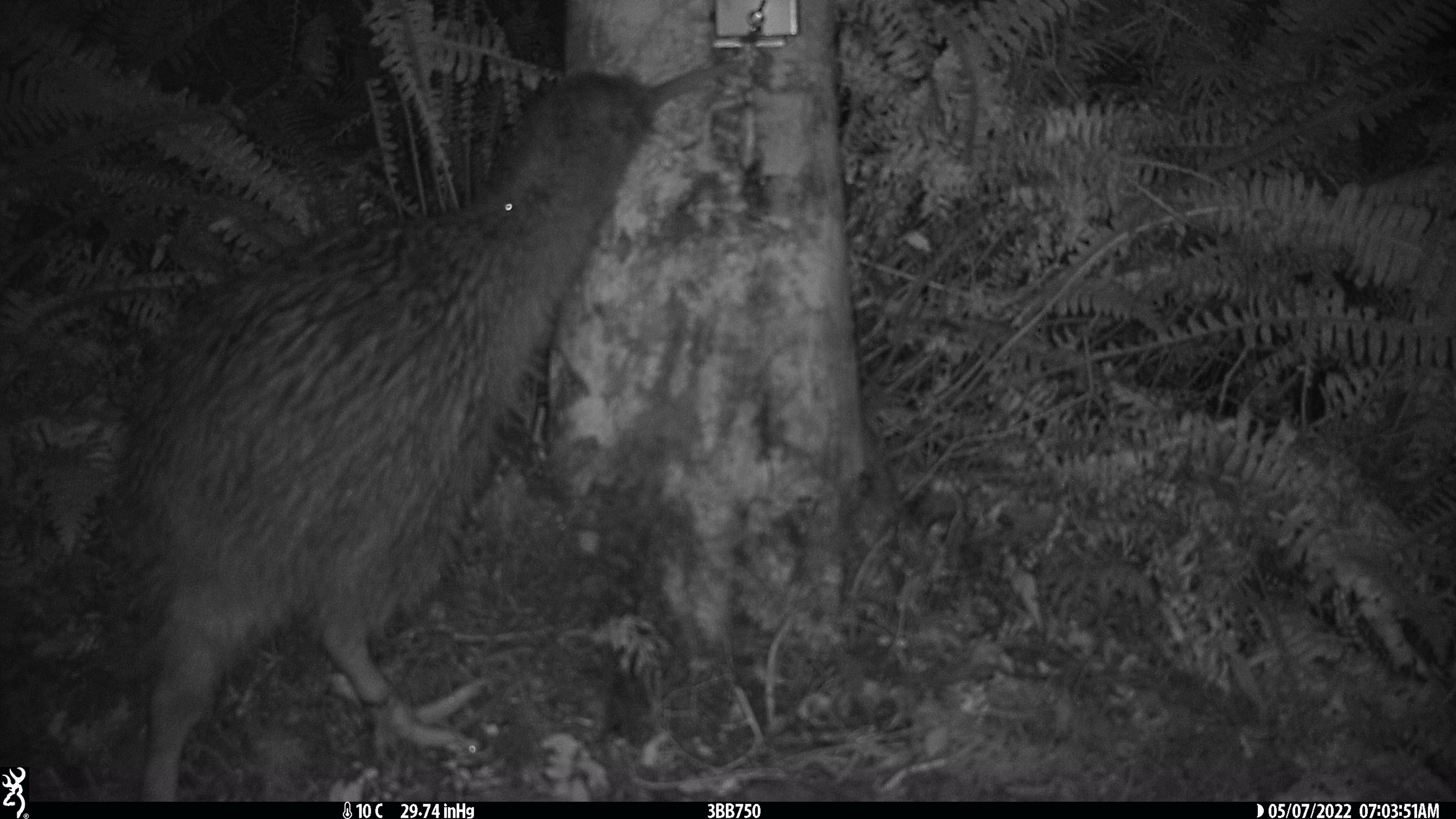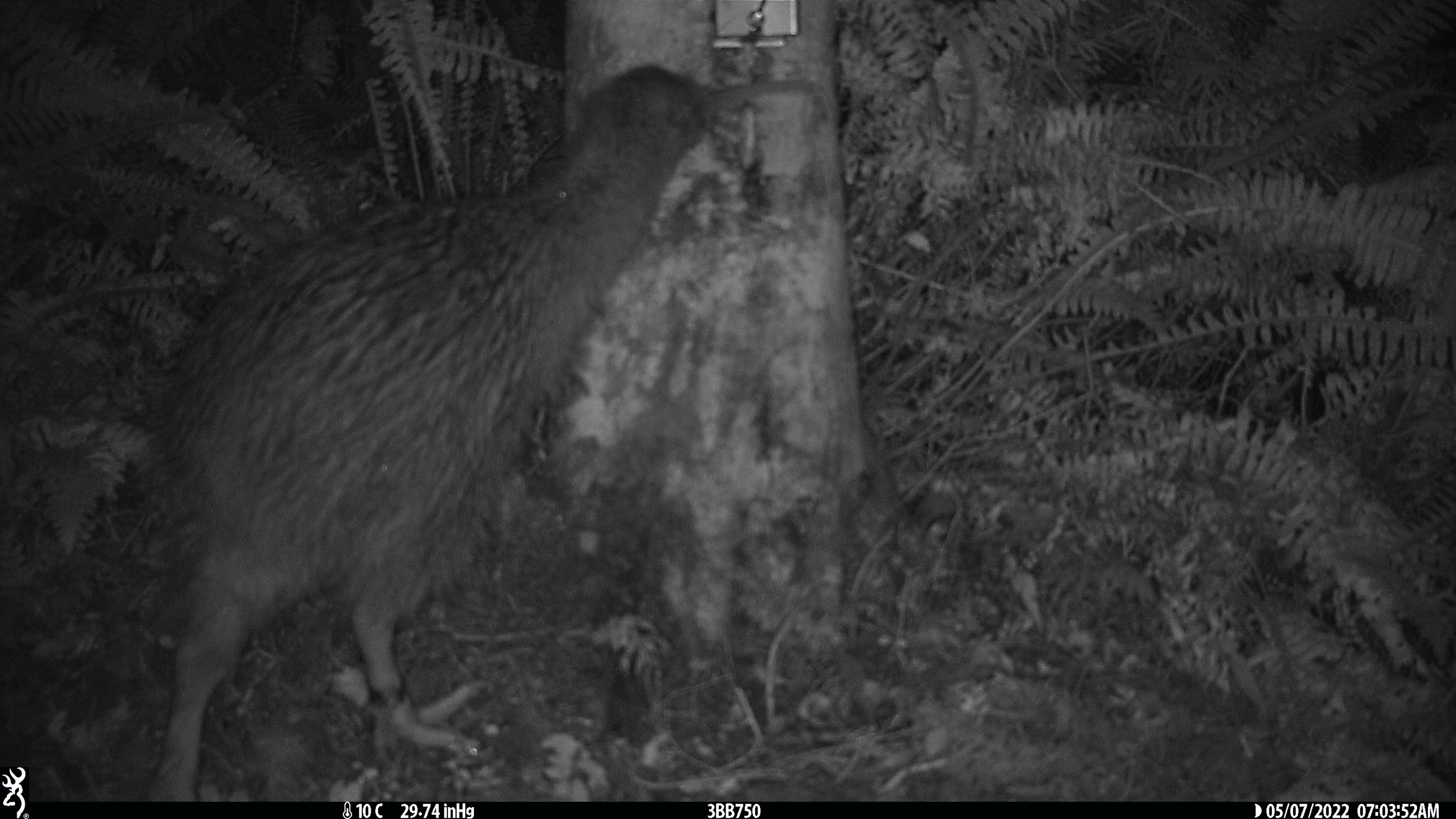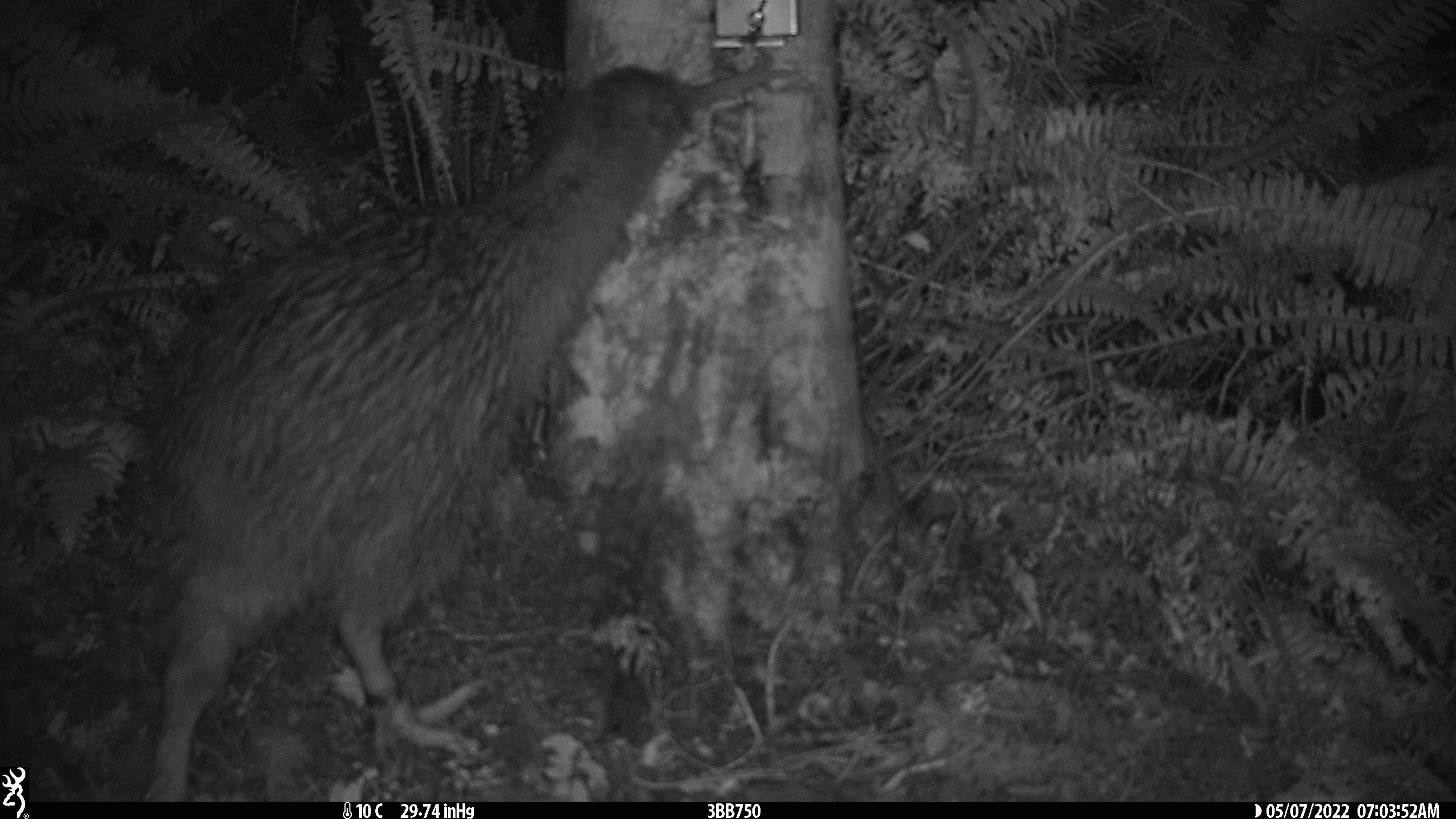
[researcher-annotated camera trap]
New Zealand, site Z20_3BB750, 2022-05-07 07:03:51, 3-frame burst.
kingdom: Animalia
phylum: Chordata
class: Aves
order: Apterygiformes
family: Apterygidae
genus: Apteryx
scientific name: Apteryx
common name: kiwi